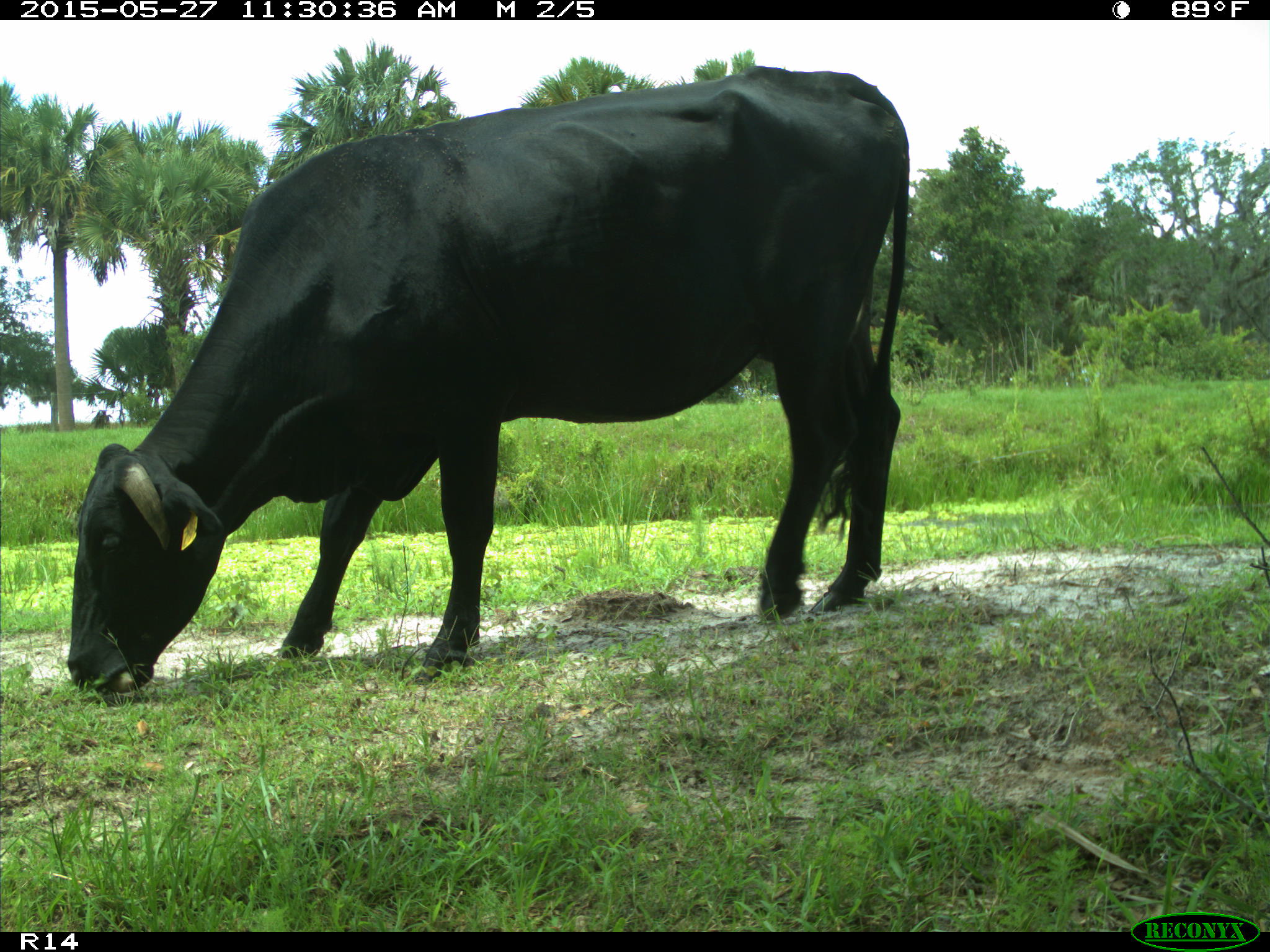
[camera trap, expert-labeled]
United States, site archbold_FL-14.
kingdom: Animalia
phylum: Chordata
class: Mammalia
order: Artiodactyla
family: Bovidae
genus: Bos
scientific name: Bos taurus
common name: domestic cow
Bos taurus (domestic cow).